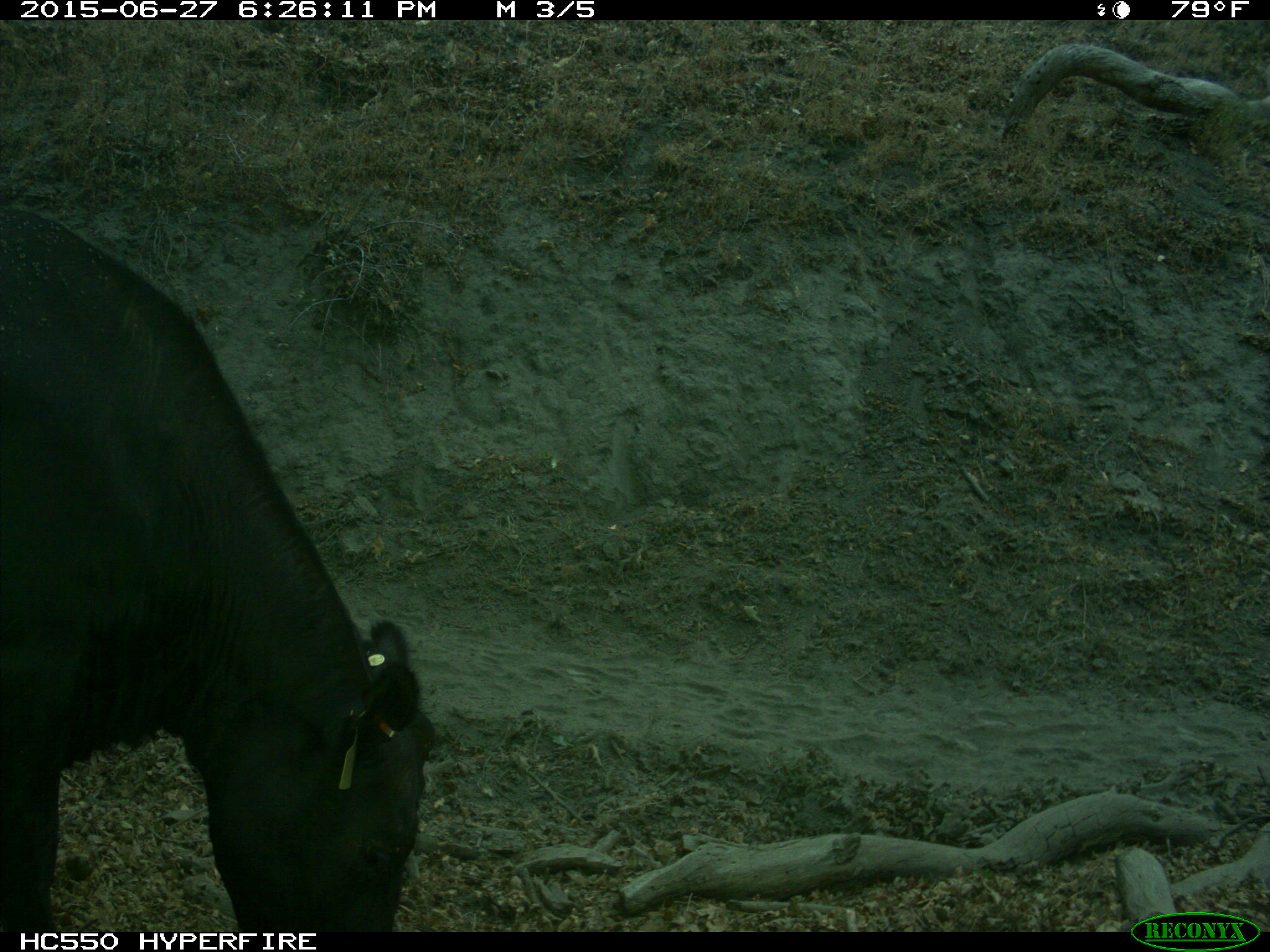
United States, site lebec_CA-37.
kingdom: Animalia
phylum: Chordata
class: Mammalia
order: Artiodactyla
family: Bovidae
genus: Bos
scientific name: Bos taurus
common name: domestic cow